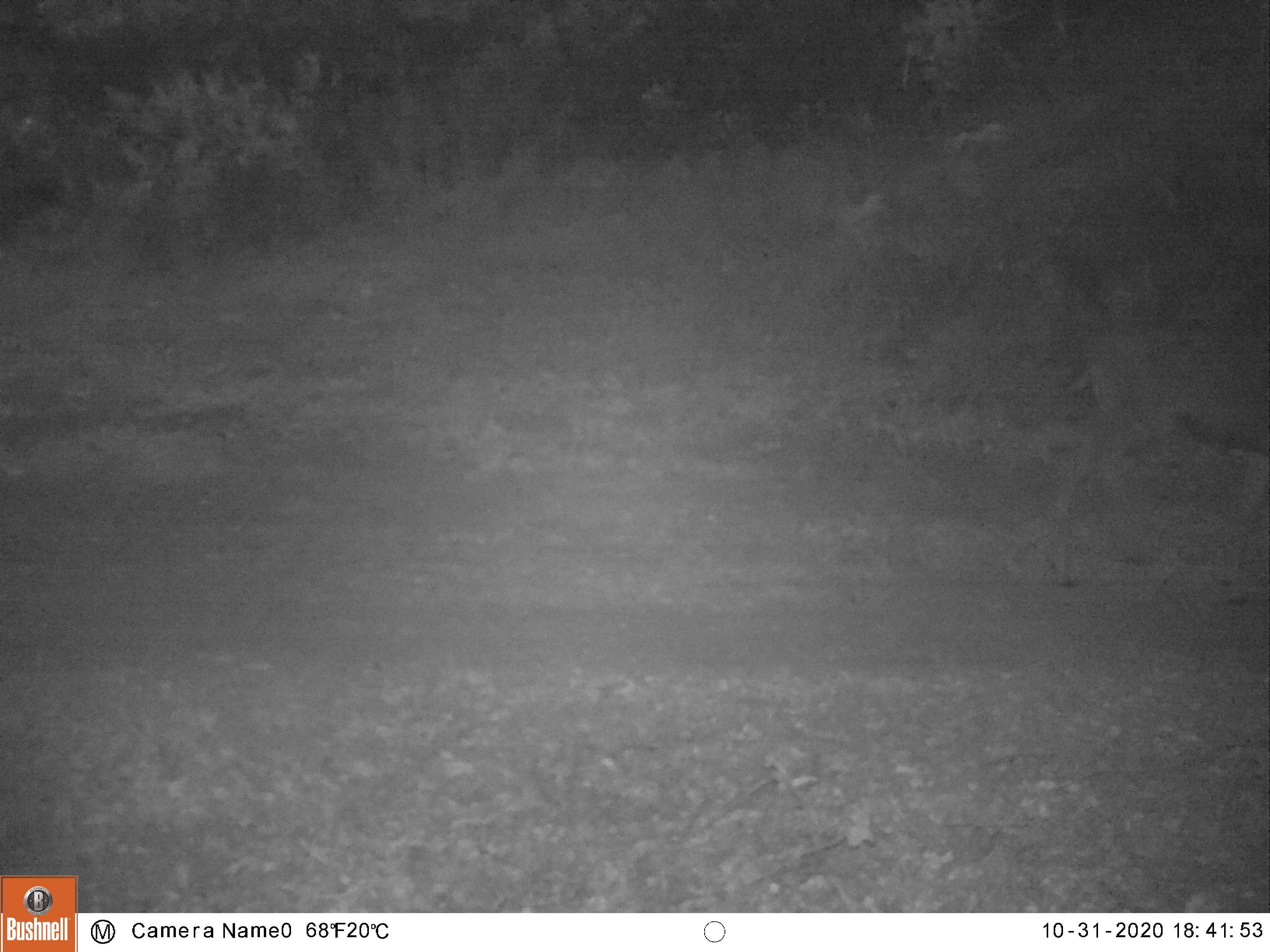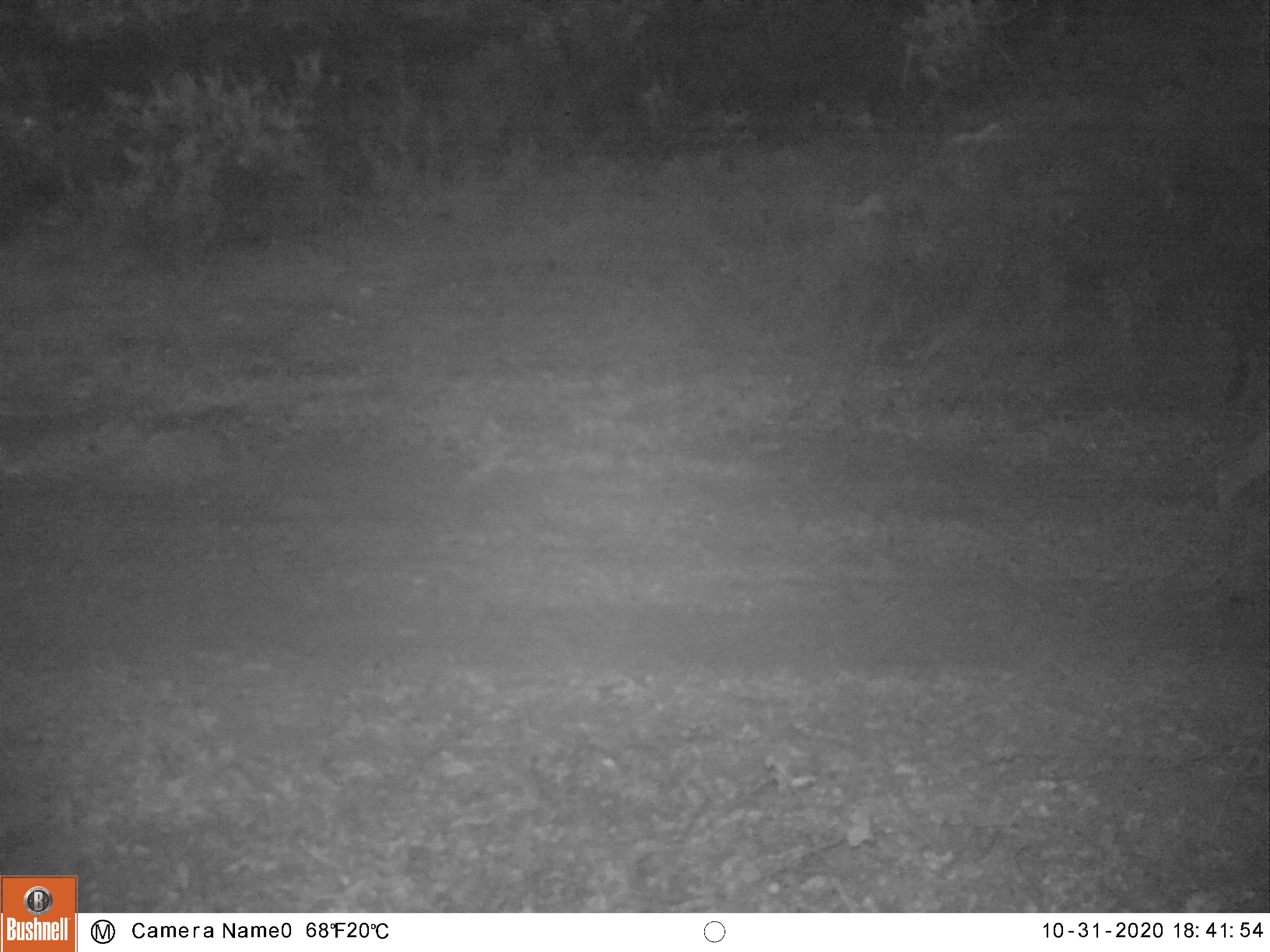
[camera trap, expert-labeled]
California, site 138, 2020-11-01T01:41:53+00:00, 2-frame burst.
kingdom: Animalia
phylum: Chordata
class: Mammalia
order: Artiodactyla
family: Cervidae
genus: Odocoileus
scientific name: Odocoileus hemionus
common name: mule deer